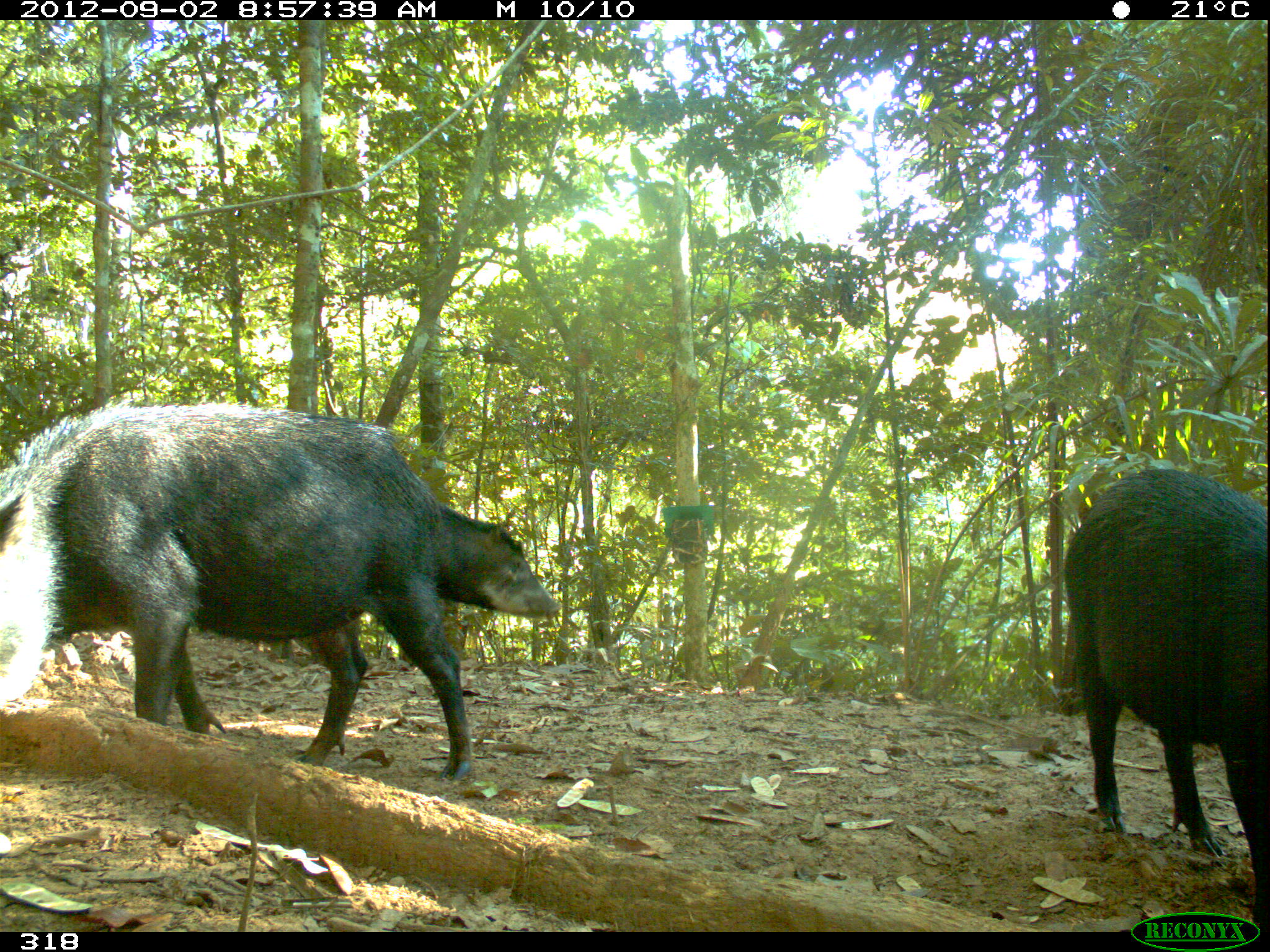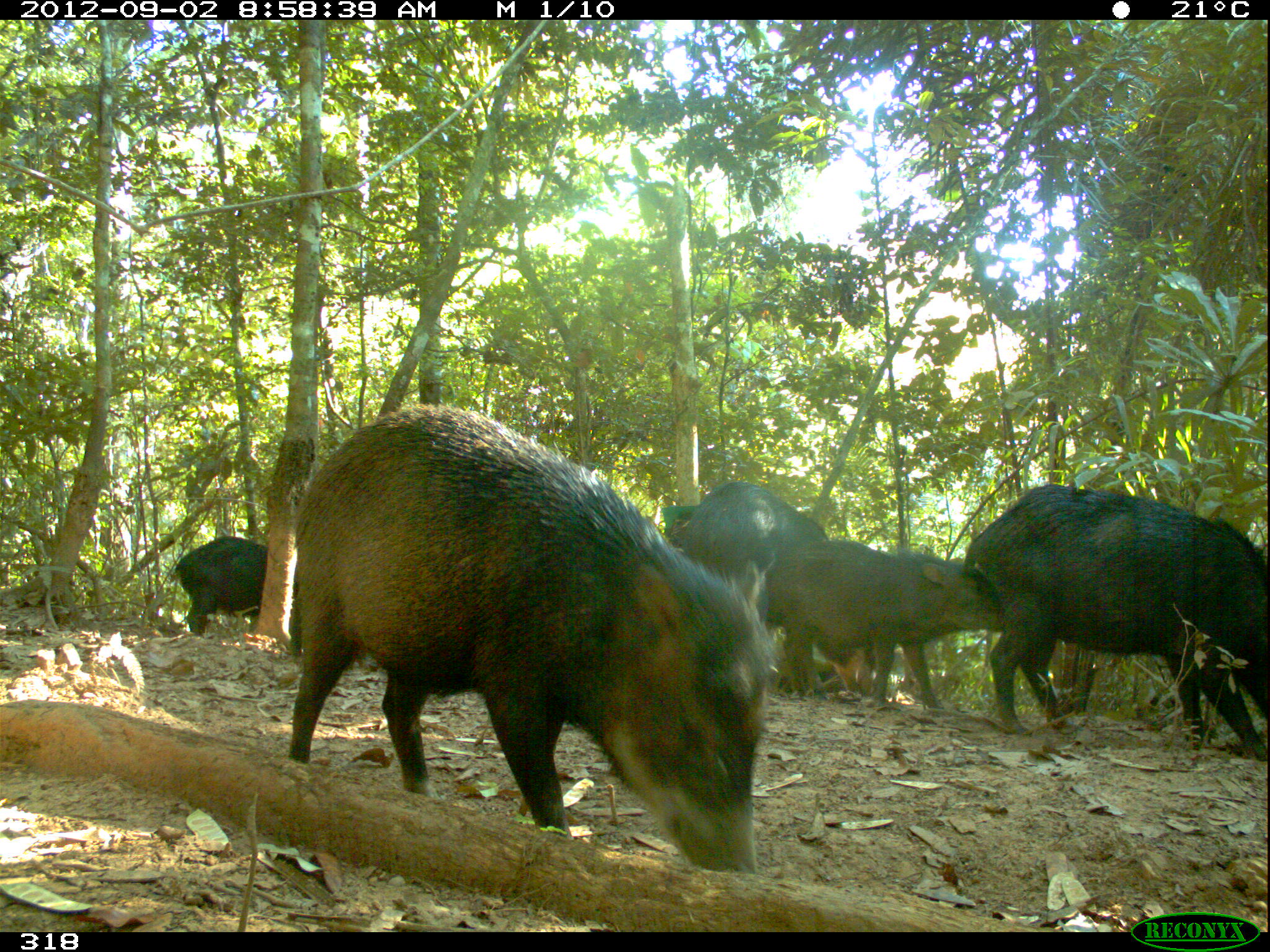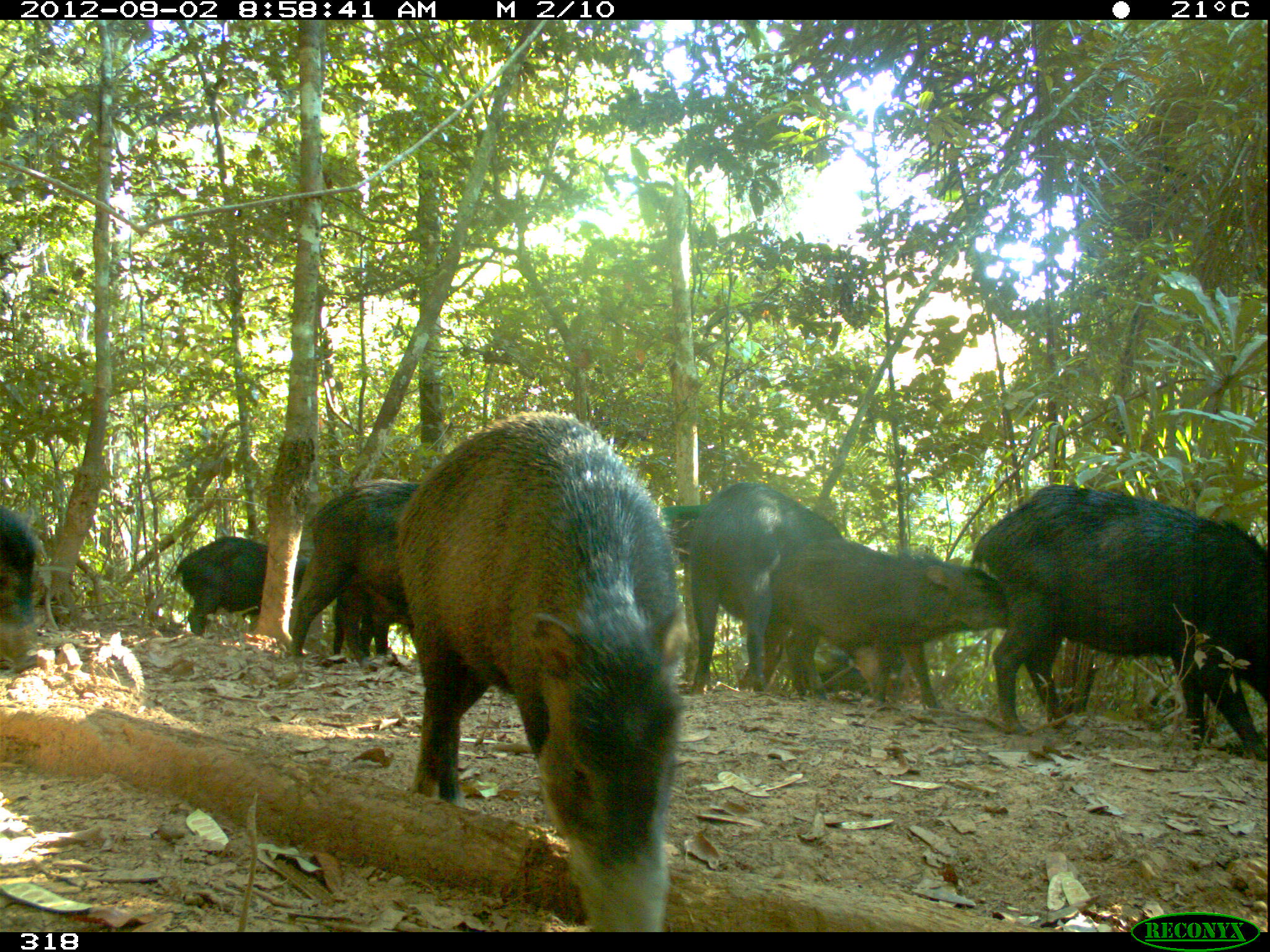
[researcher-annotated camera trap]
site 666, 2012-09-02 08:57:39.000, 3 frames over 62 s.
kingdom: Animalia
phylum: Chordata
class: Mammalia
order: Artiodactyla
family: Tayassuidae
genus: Tayassu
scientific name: Tayassu pecari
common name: white-lipped peccary